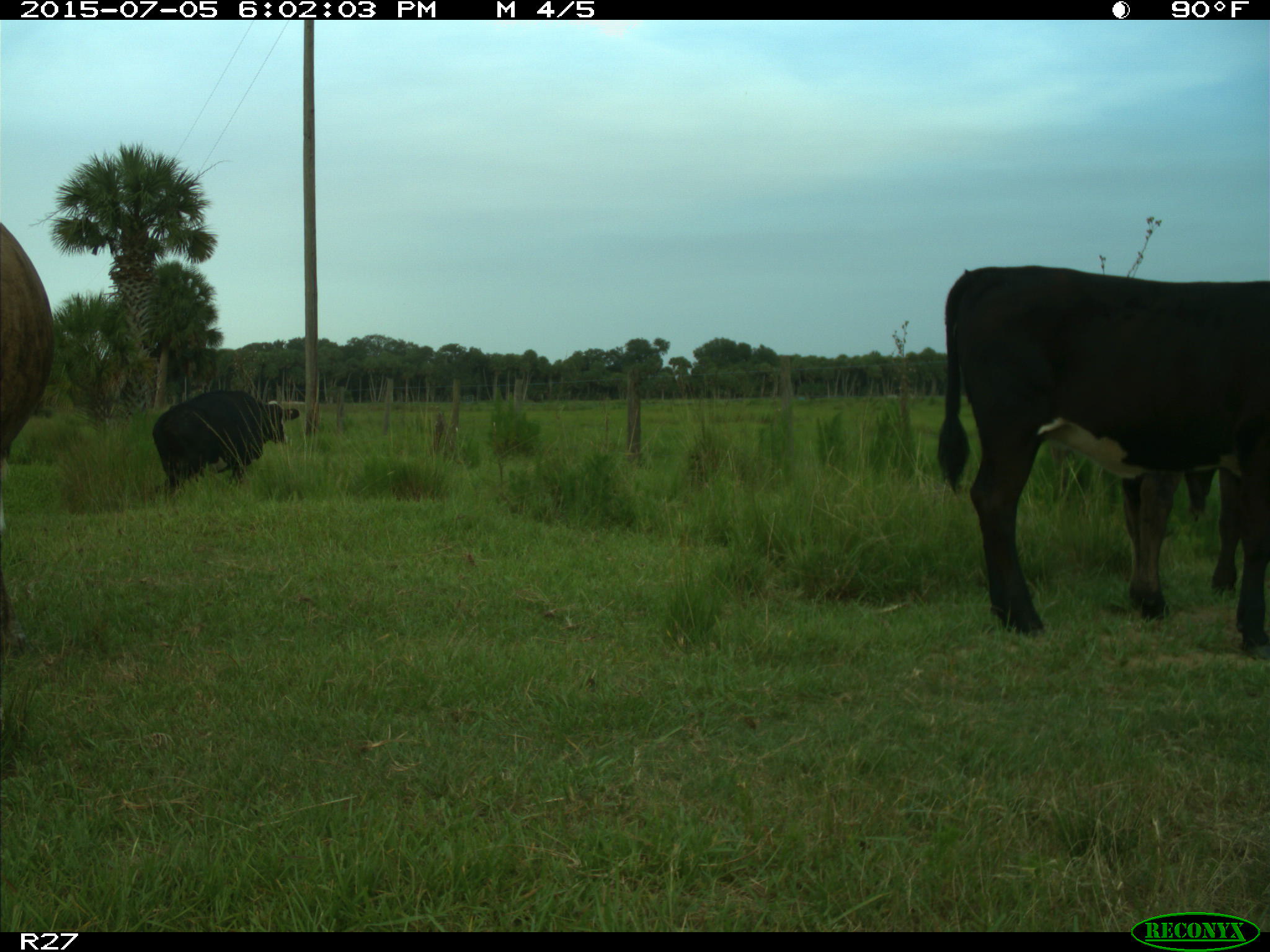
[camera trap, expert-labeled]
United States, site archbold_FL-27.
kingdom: Animalia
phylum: Chordata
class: Mammalia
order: Artiodactyla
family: Bovidae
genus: Bos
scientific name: Bos taurus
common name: domestic cow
Bos taurus (domestic cow).